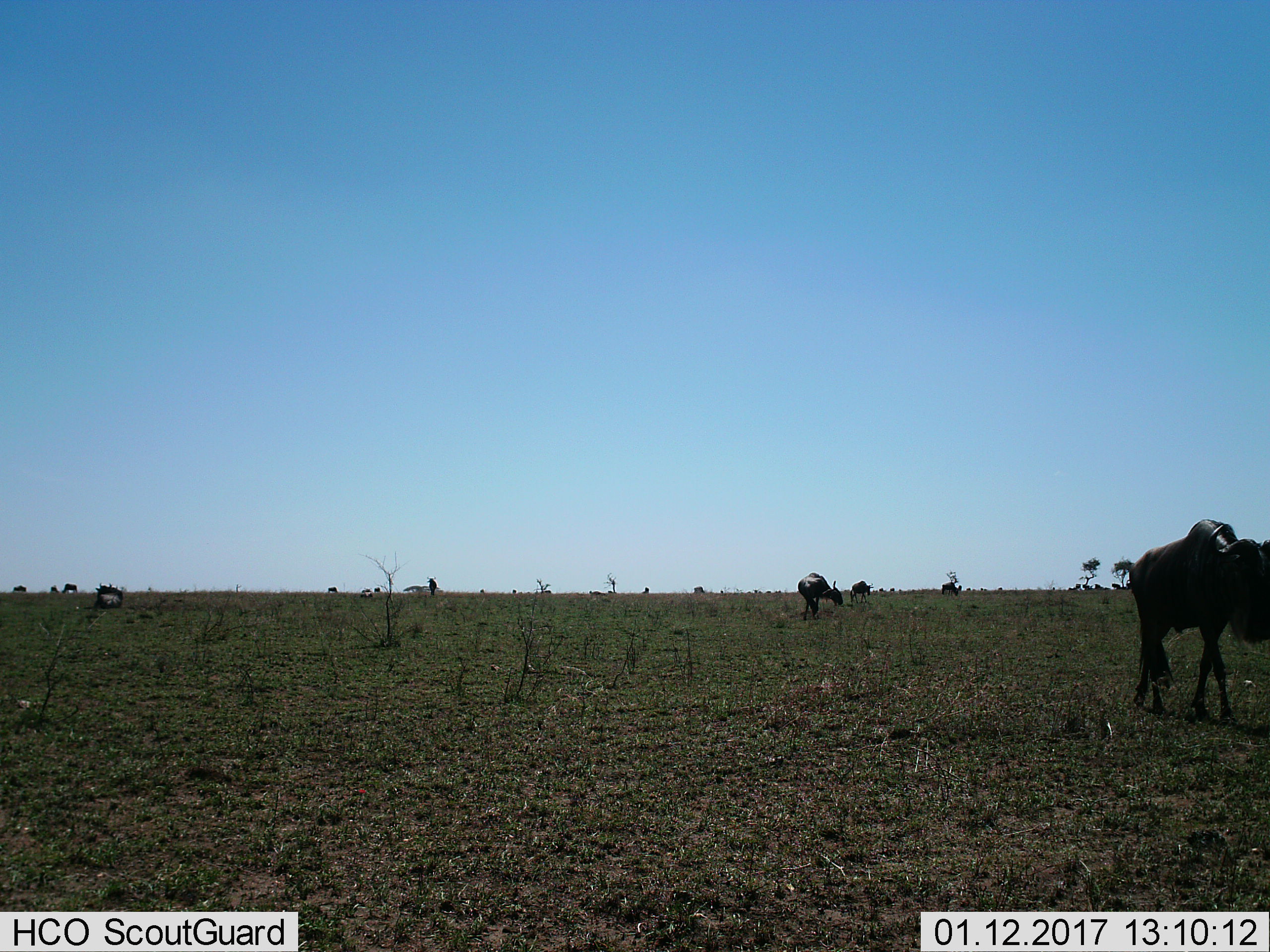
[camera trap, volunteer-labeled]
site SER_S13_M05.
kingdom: Animalia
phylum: Chordata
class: Mammalia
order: Artiodactyla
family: Bovidae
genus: Connochaetes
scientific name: Connochaetes taurinus taurinus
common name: blue wildebeest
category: wildebeestblue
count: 11-50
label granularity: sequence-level